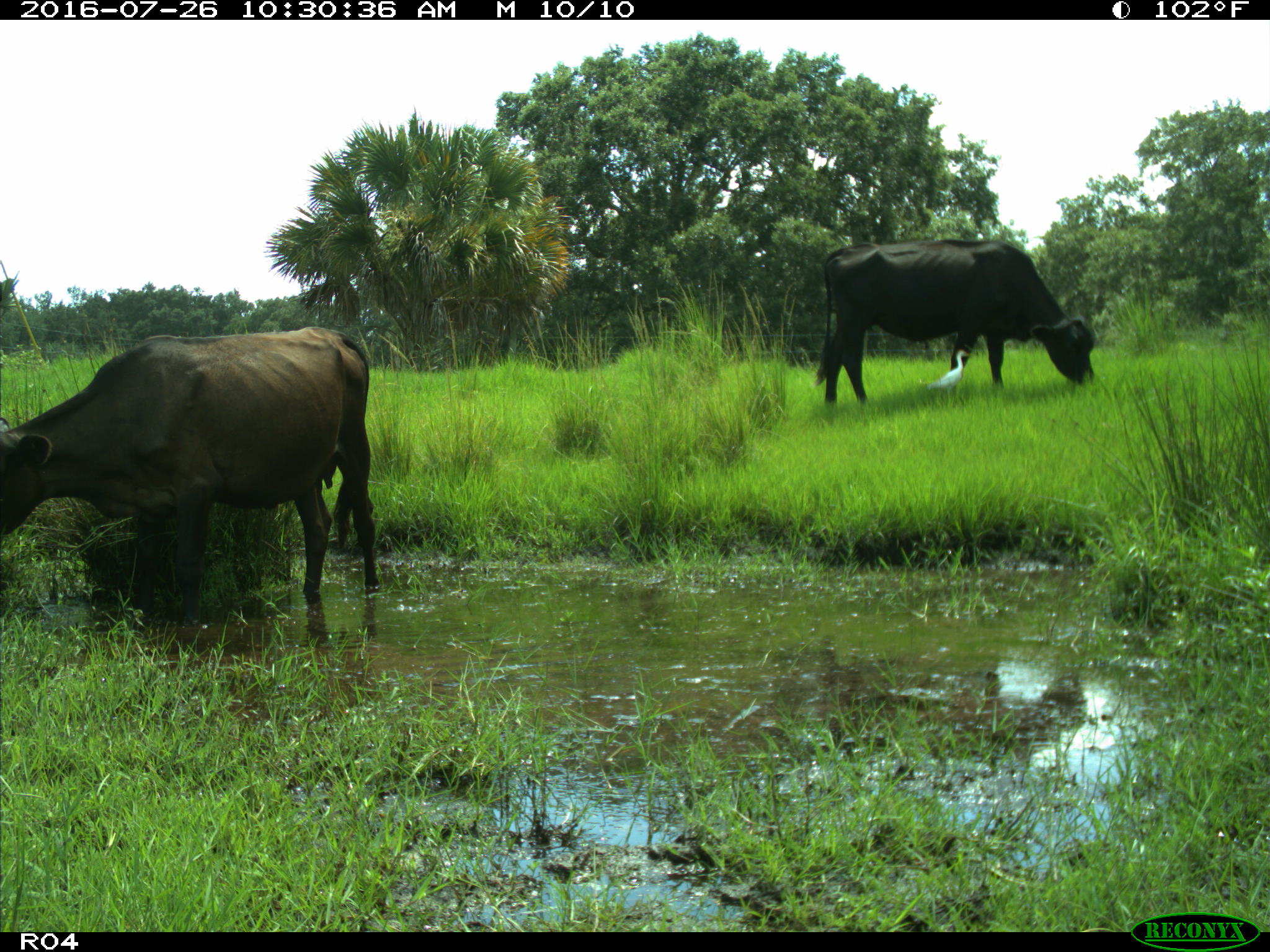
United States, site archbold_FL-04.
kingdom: Animalia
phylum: Chordata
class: Mammalia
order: Artiodactyla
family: Bovidae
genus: Bos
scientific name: Bos taurus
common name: domestic cow